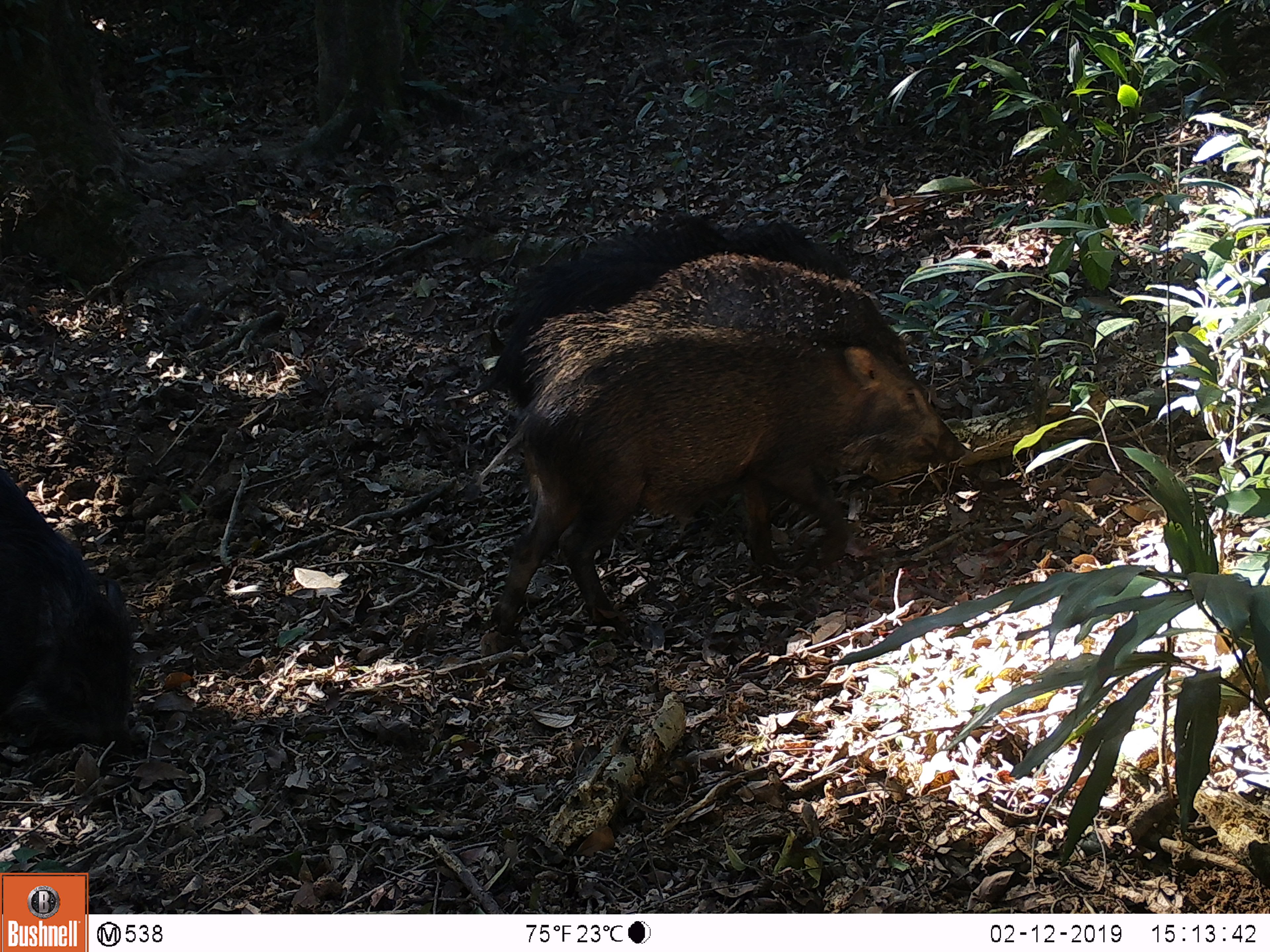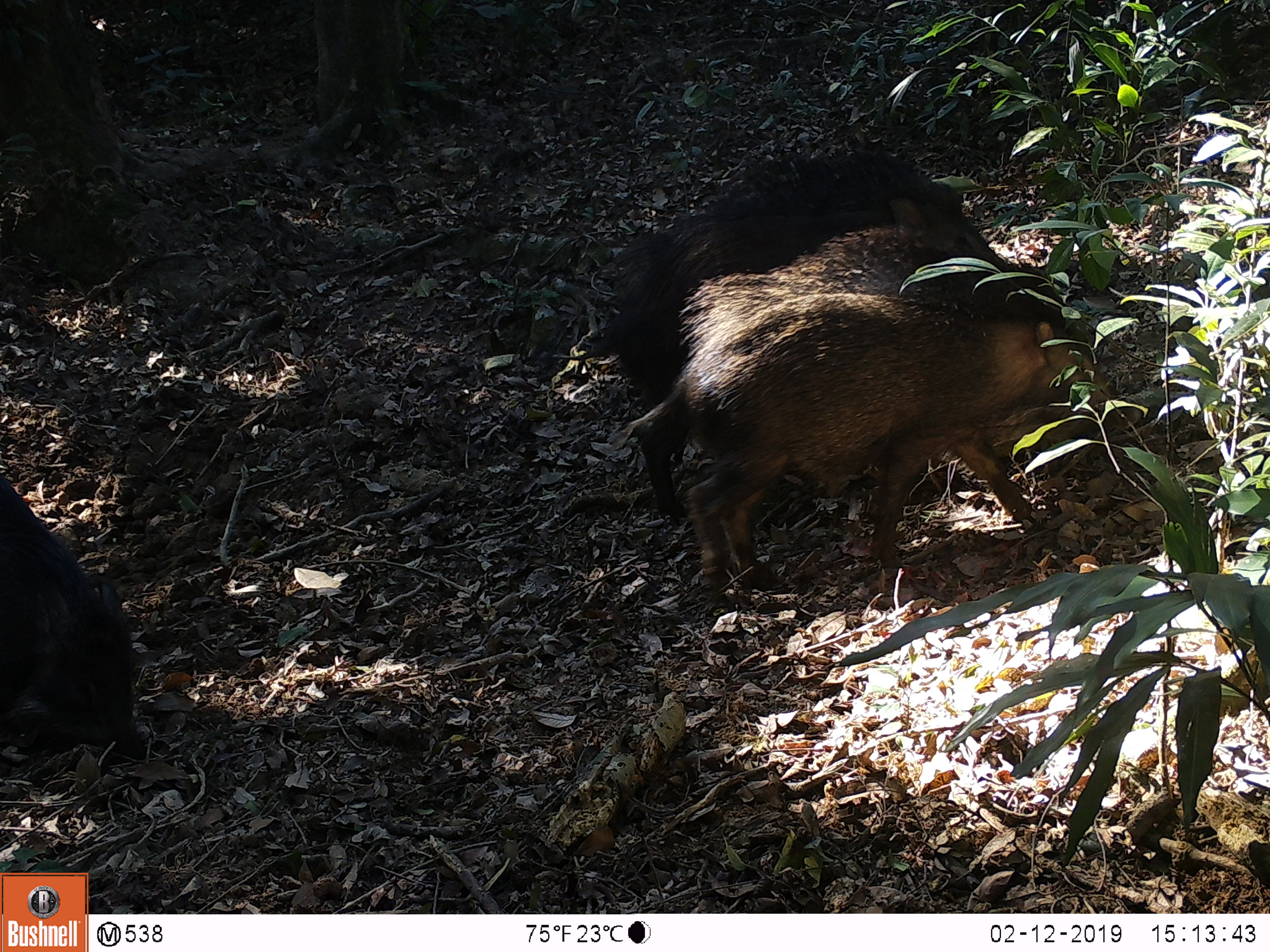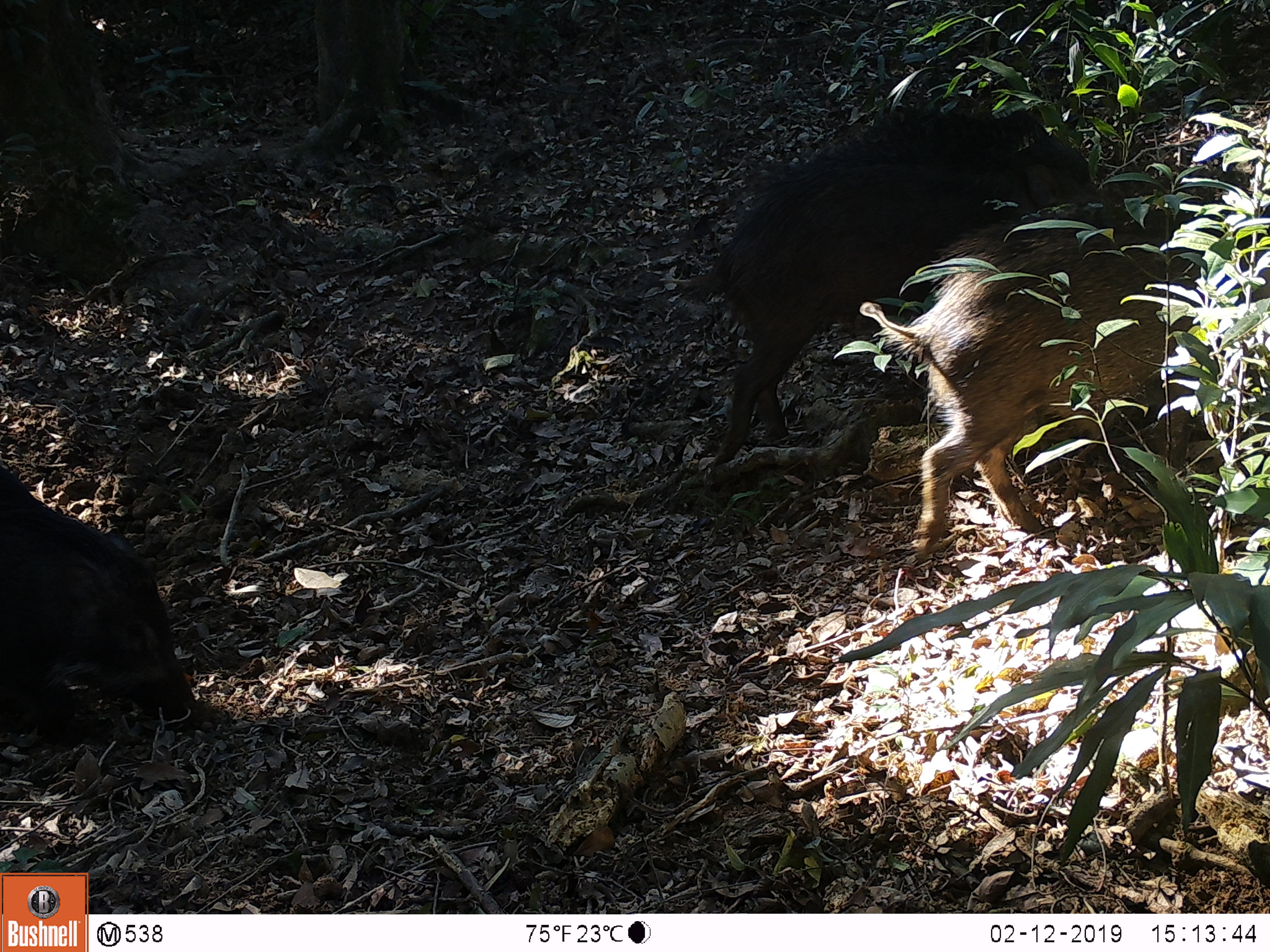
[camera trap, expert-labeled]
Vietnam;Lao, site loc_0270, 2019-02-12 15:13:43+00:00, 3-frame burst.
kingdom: Animalia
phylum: Chordata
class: Mammalia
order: Artiodactyla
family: Suidae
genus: Sus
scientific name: Sus scrofa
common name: eurasian wild pig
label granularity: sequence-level